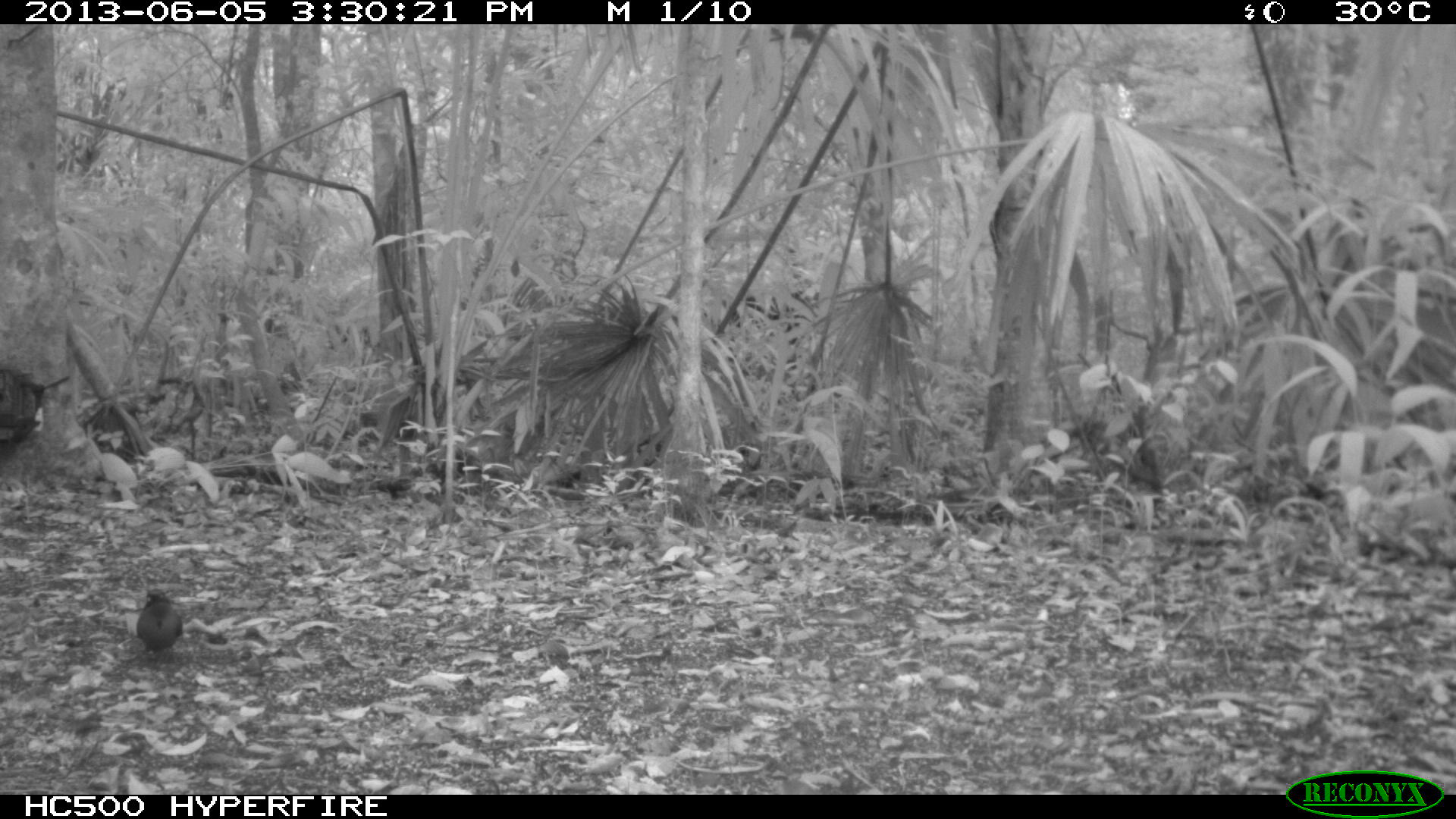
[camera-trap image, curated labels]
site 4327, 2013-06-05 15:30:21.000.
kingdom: Animalia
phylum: Chordata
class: Aves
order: Coraciiformes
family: Momotidae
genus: Momotus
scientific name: Momotus momota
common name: amazonian motmot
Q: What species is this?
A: Momotus momota (amazonian motmot).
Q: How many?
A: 1.